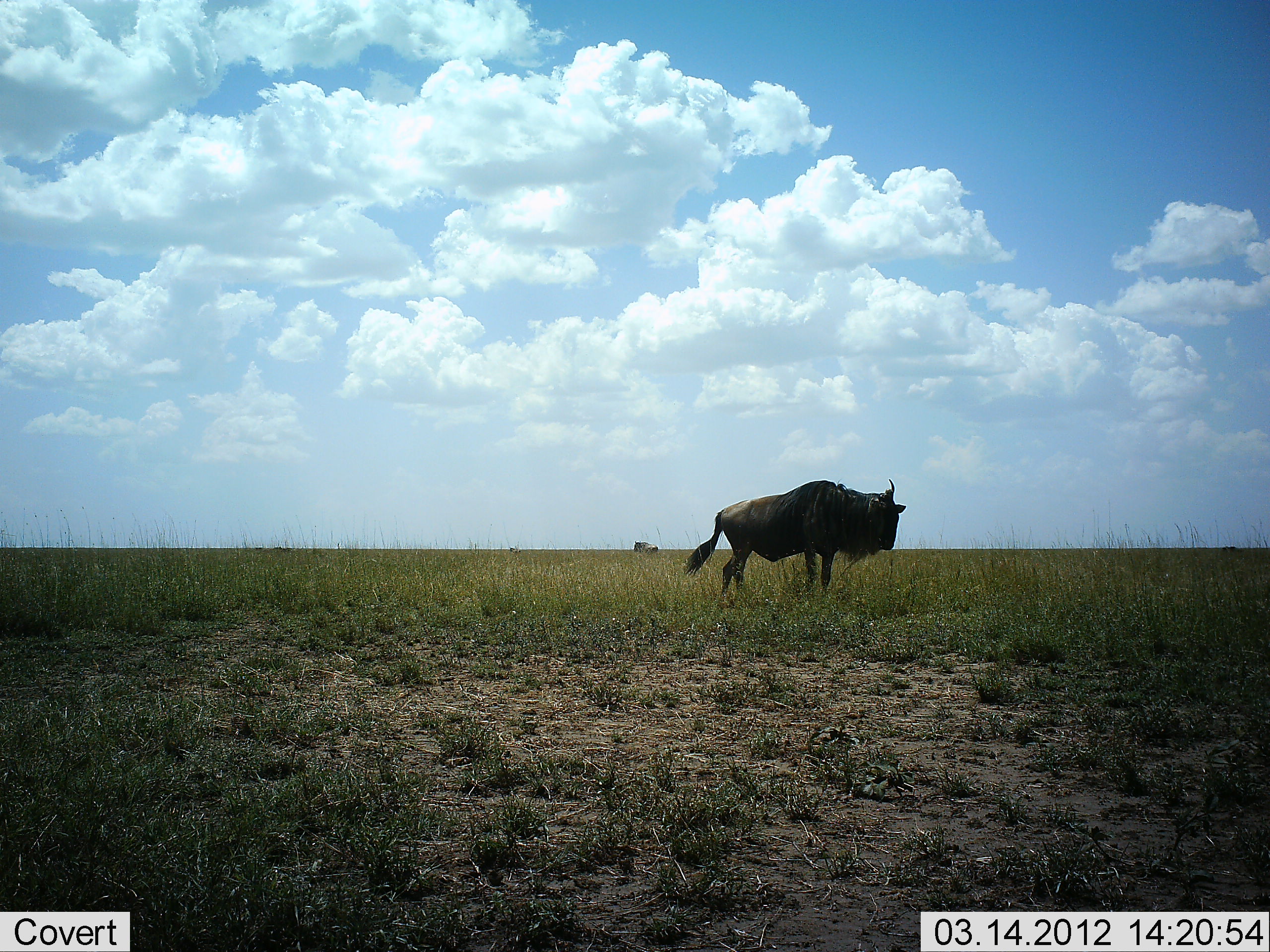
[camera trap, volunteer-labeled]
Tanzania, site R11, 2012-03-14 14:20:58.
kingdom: Animalia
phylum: Chordata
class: Mammalia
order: Artiodactyla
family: Bovidae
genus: Connochaetes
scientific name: Connochaetes taurinus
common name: blue wildebeest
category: wildebeest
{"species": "wildebeest (blue wildebeest) (Connochaetes taurinus)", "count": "1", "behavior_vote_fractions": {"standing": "95%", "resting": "0%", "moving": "5%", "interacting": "0%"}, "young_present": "0%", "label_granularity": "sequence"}